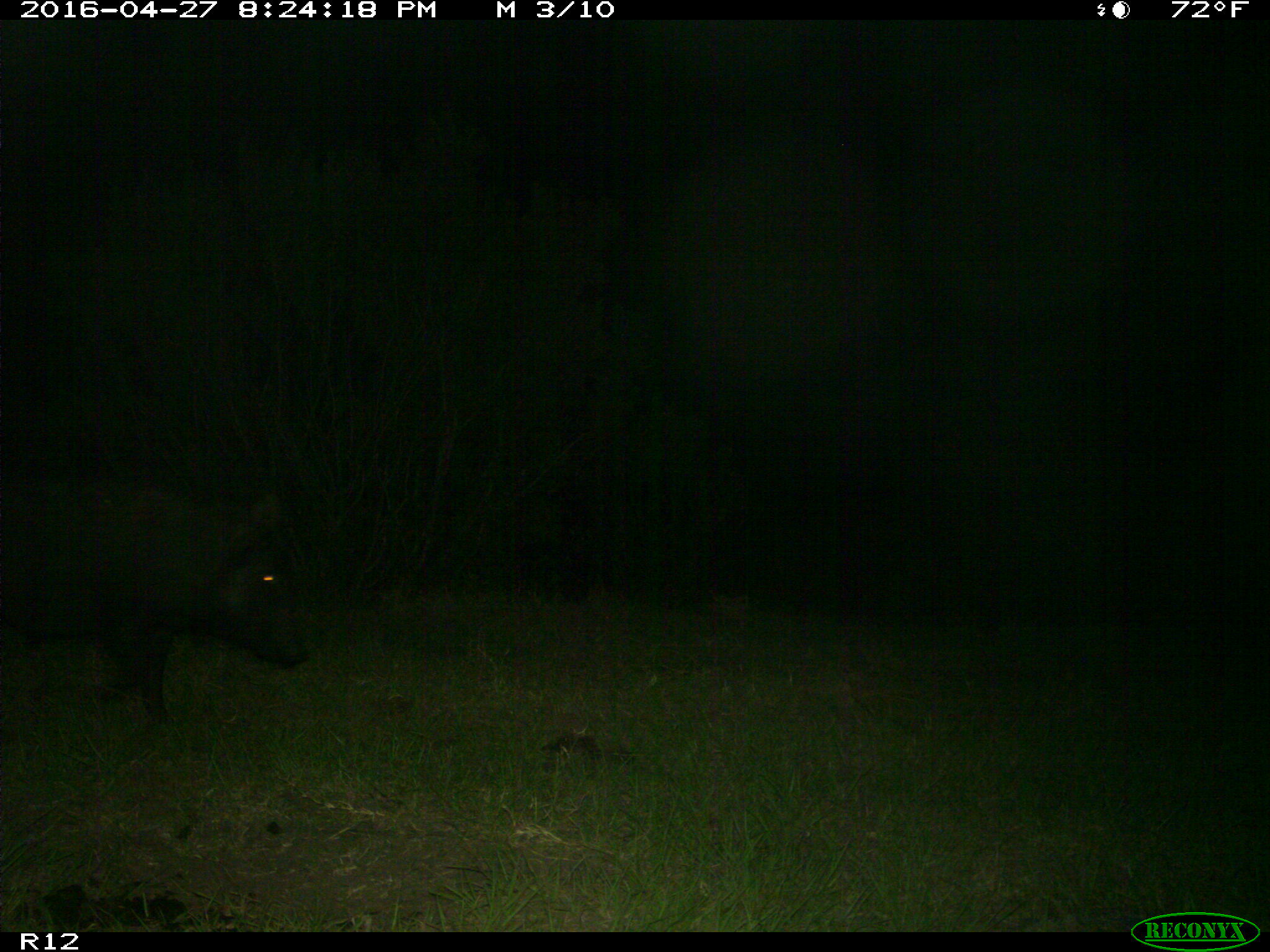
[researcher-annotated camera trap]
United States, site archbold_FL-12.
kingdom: Animalia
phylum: Chordata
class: Mammalia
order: Artiodactyla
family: Suidae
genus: Sus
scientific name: Sus scrofa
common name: wild boar